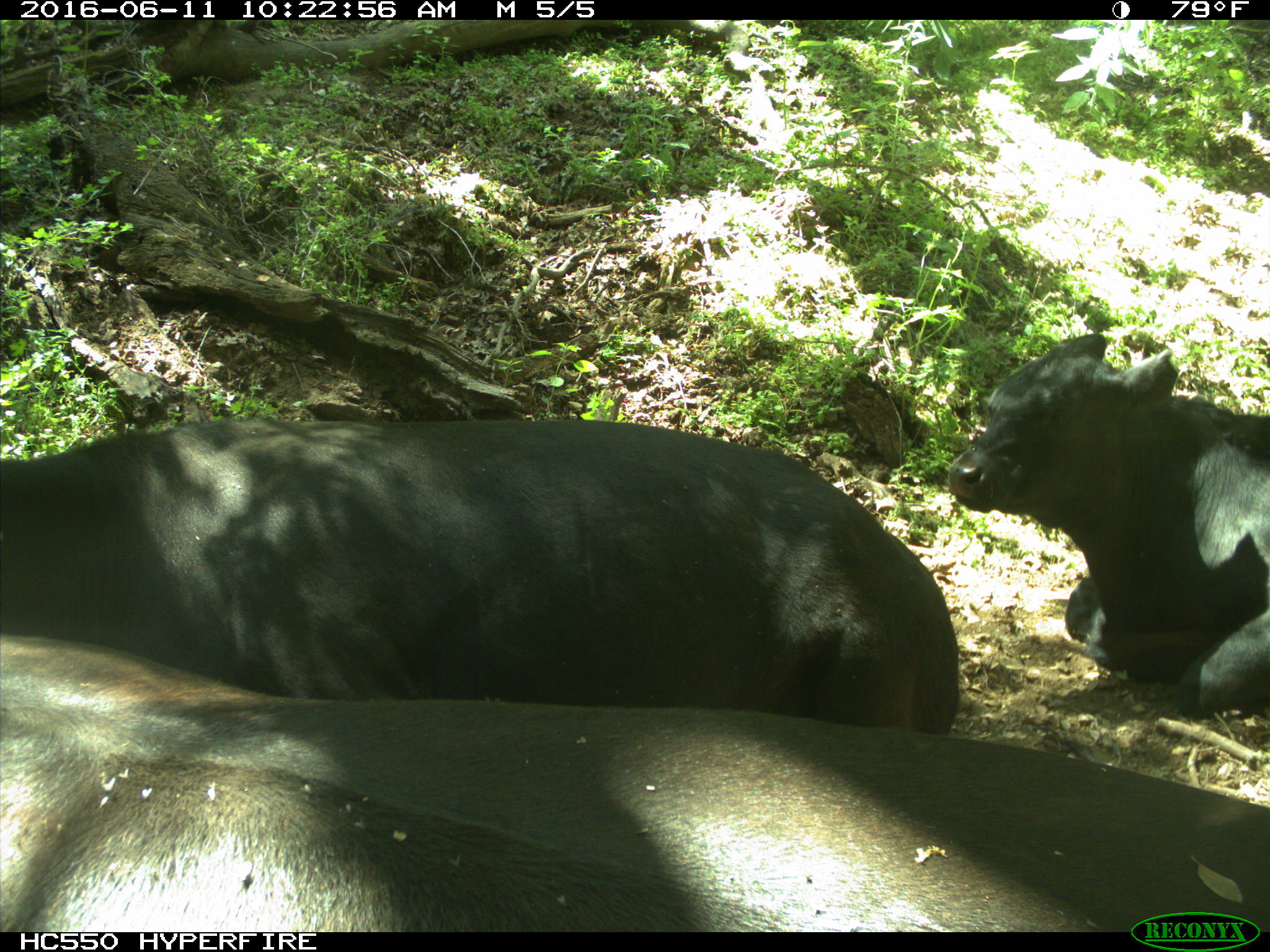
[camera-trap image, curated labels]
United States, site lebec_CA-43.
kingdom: Animalia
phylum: Chordata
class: Mammalia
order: Artiodactyla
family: Bovidae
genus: Bos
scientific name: Bos taurus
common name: domestic cow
Bos taurus (domestic cow).